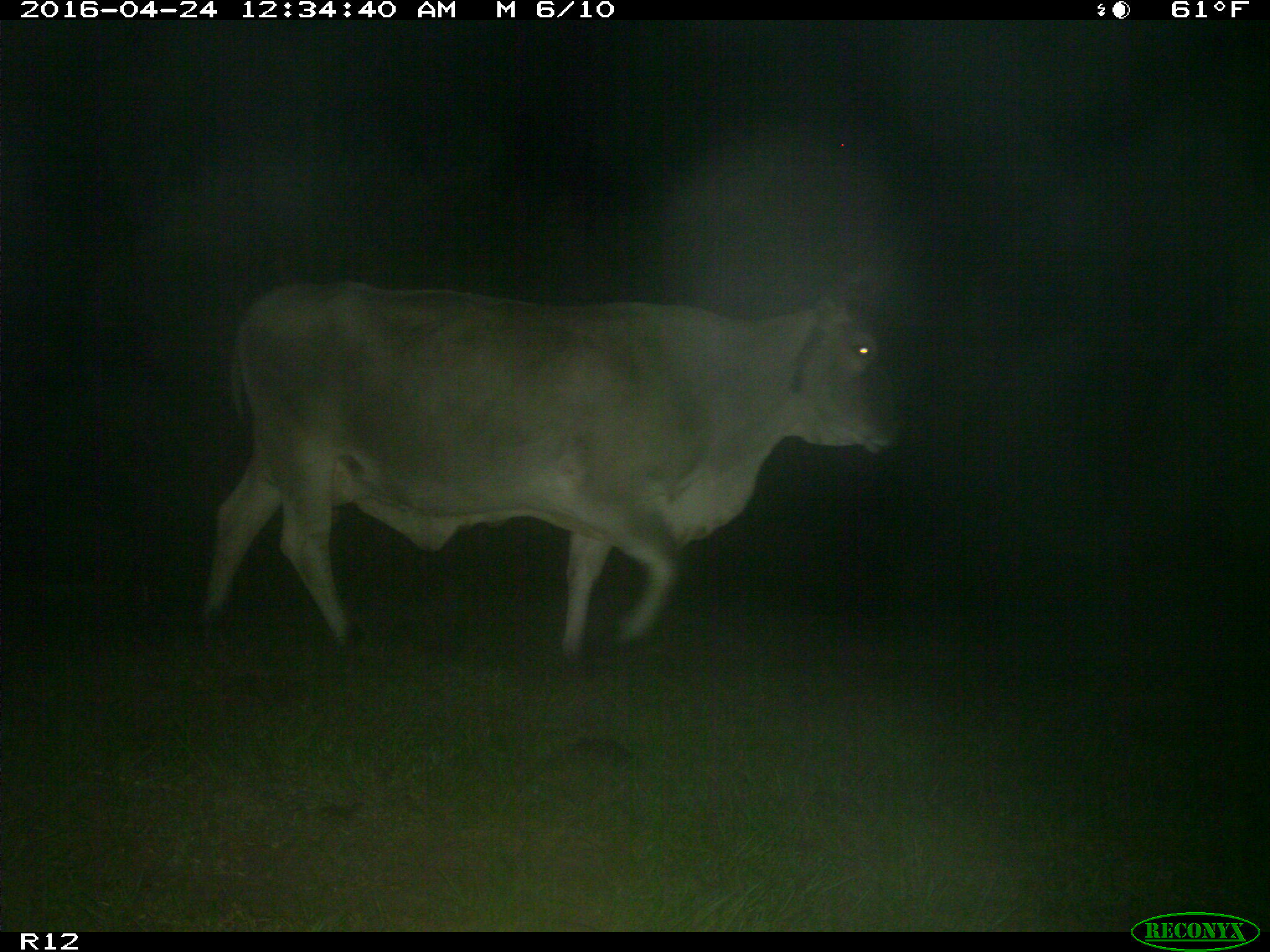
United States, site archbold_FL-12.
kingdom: Animalia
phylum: Chordata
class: Mammalia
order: Artiodactyla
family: Bovidae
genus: Bos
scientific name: Bos taurus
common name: domestic cow